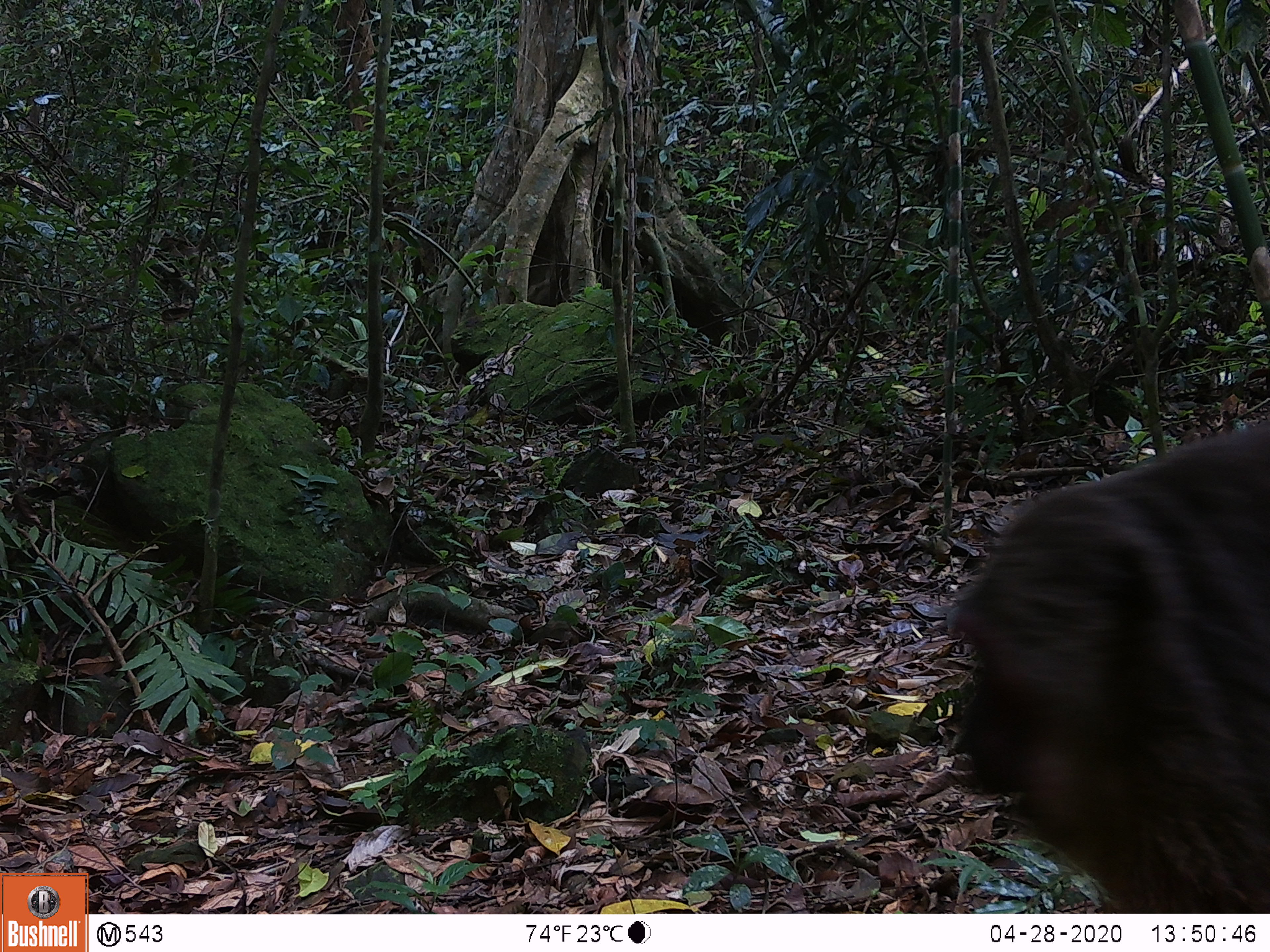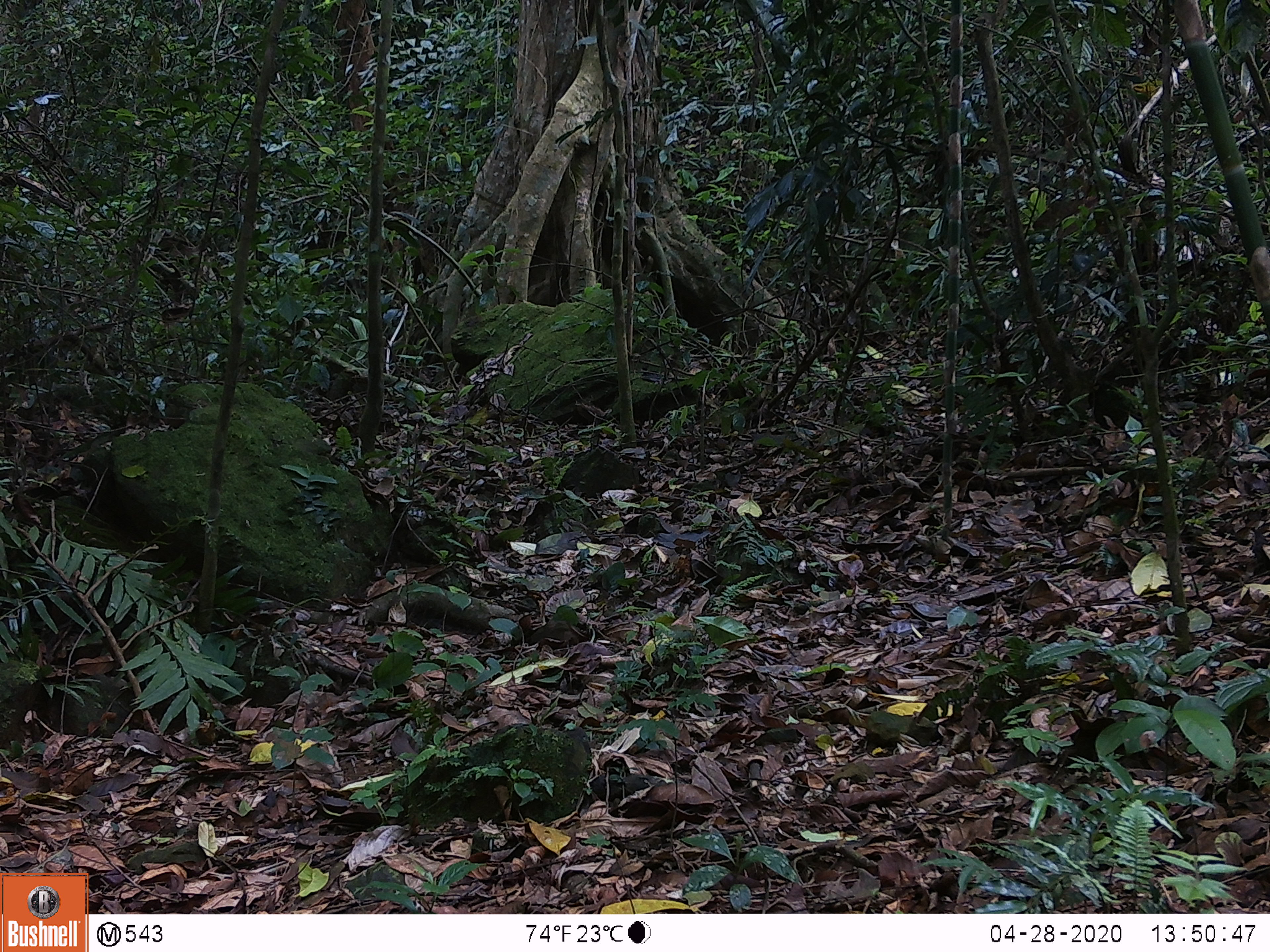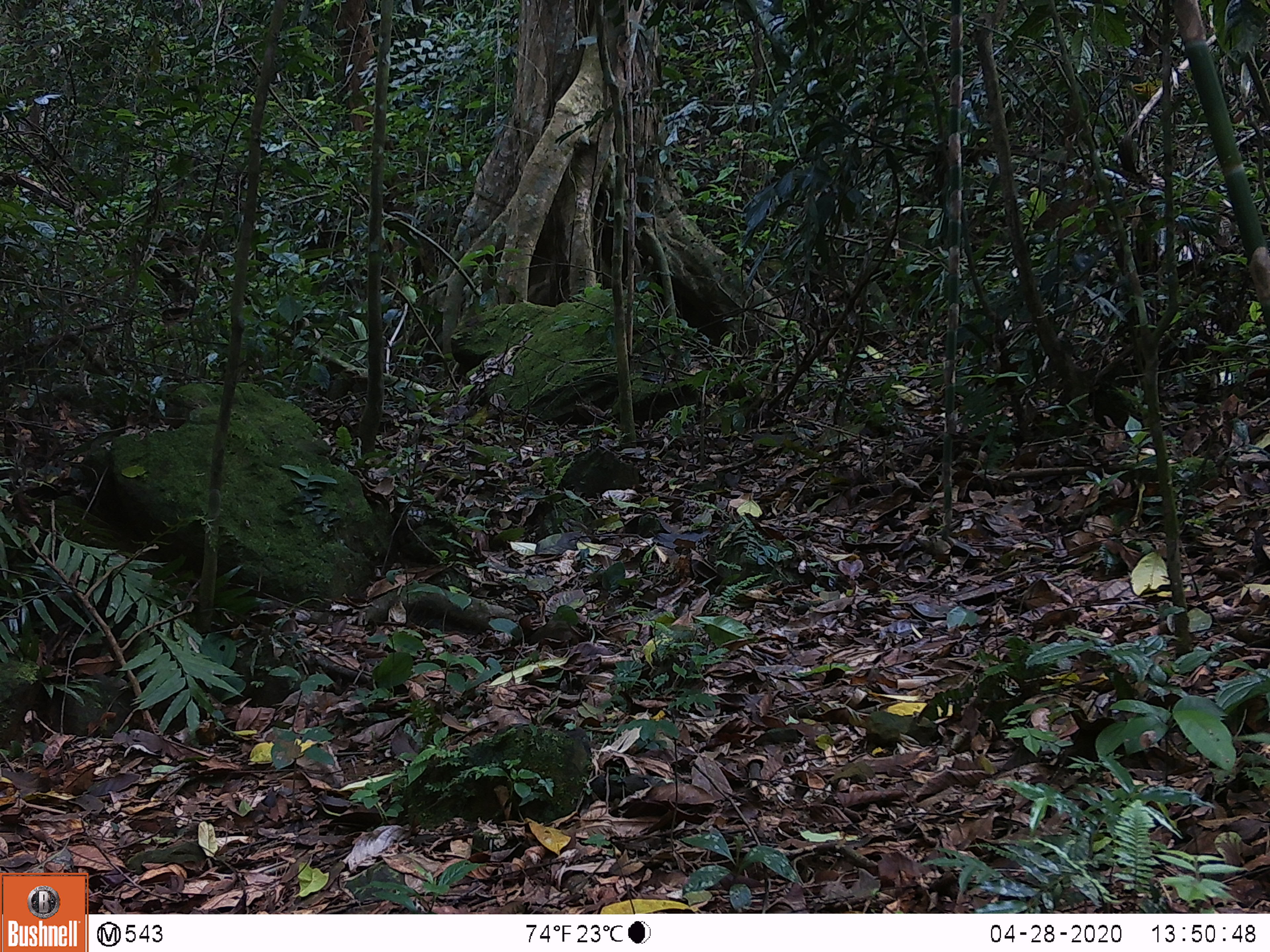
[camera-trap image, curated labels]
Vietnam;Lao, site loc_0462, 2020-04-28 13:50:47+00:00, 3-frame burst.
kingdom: Animalia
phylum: Chordata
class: Mammalia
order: Primates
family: Cercopithecidae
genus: Macaca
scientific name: Macaca arctoides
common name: stump-tailed macaque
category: stump tailed macaque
Stump tailed macaque (stump-tailed macaque) (Macaca arctoides). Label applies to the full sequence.